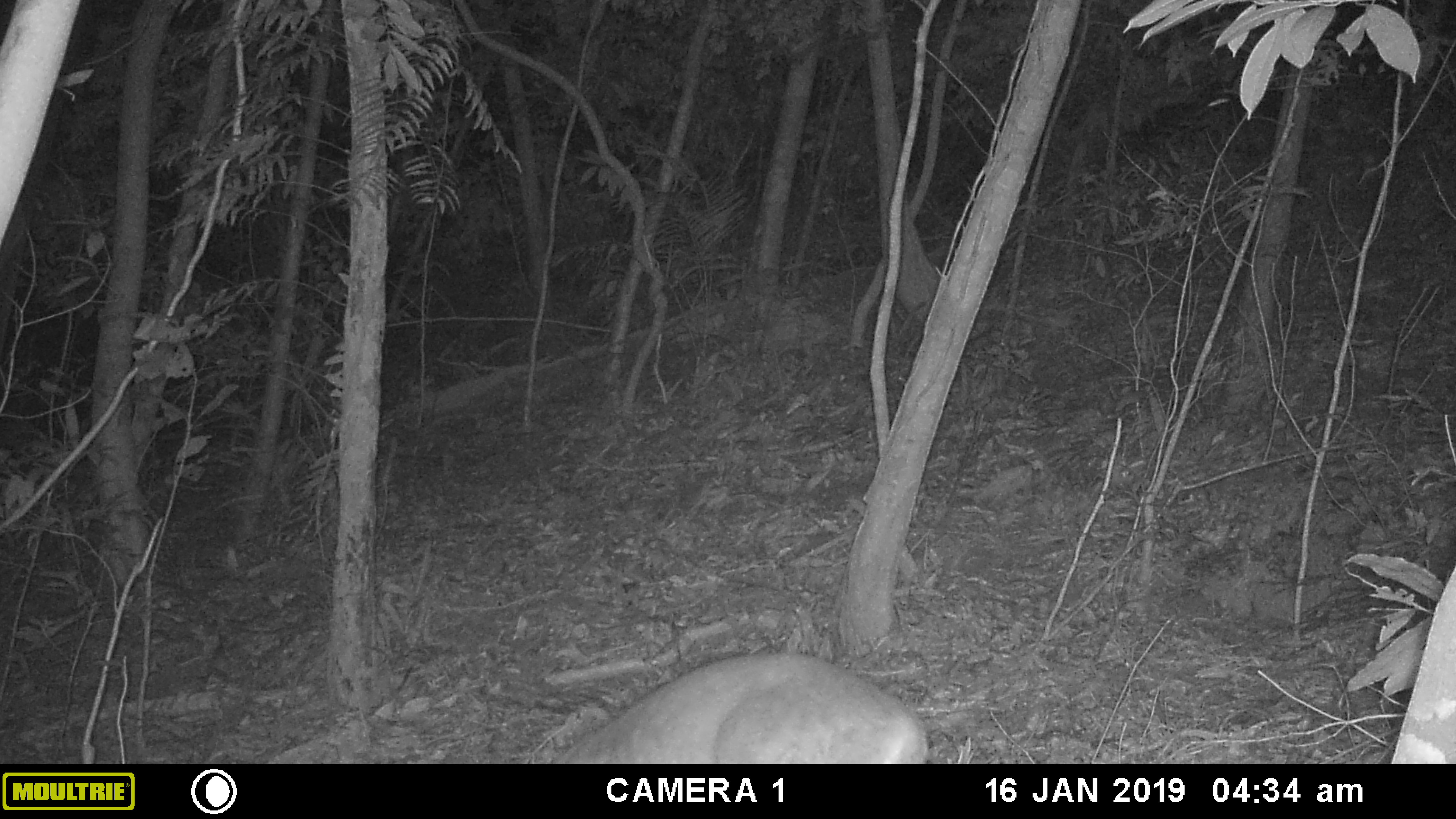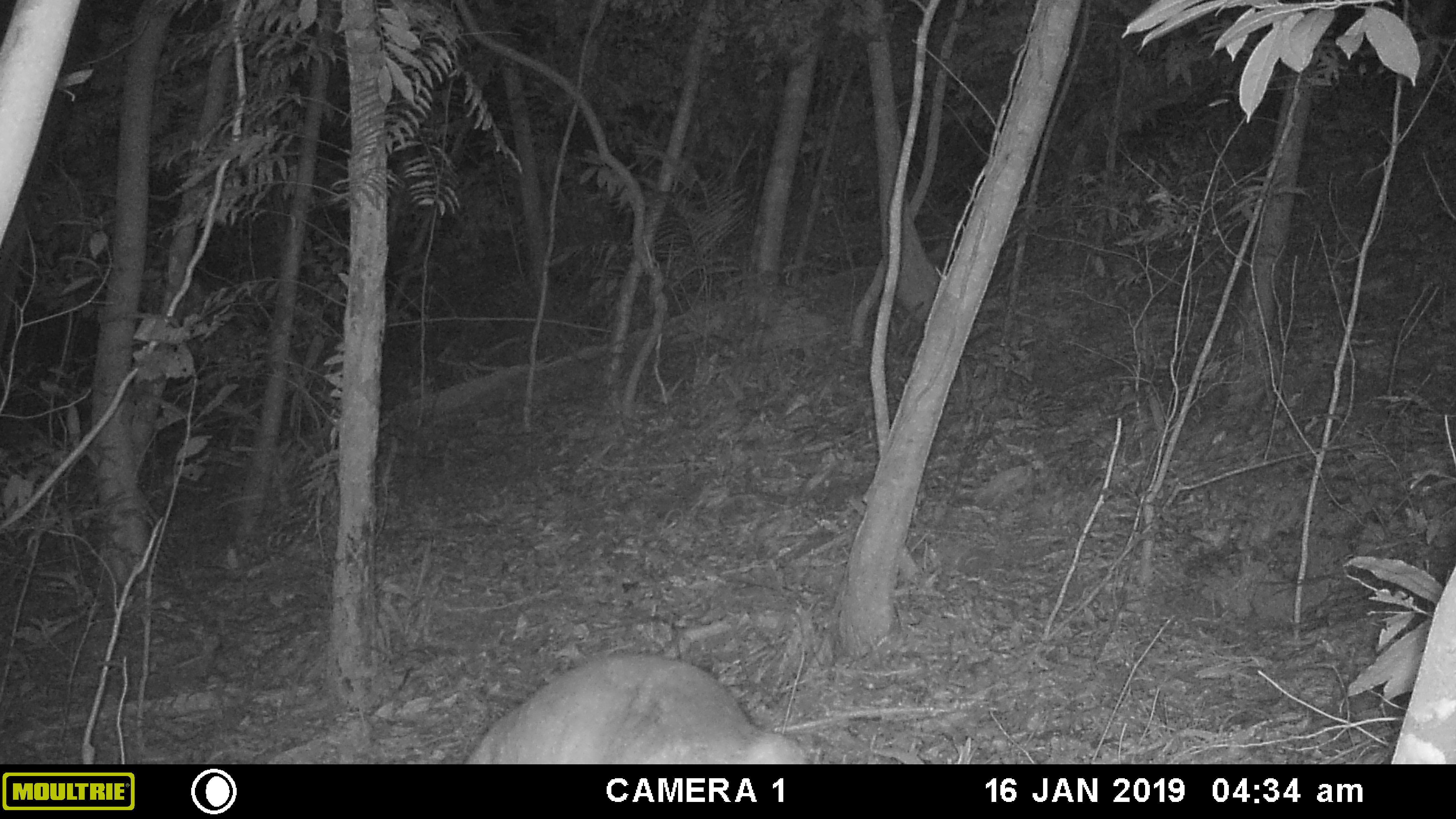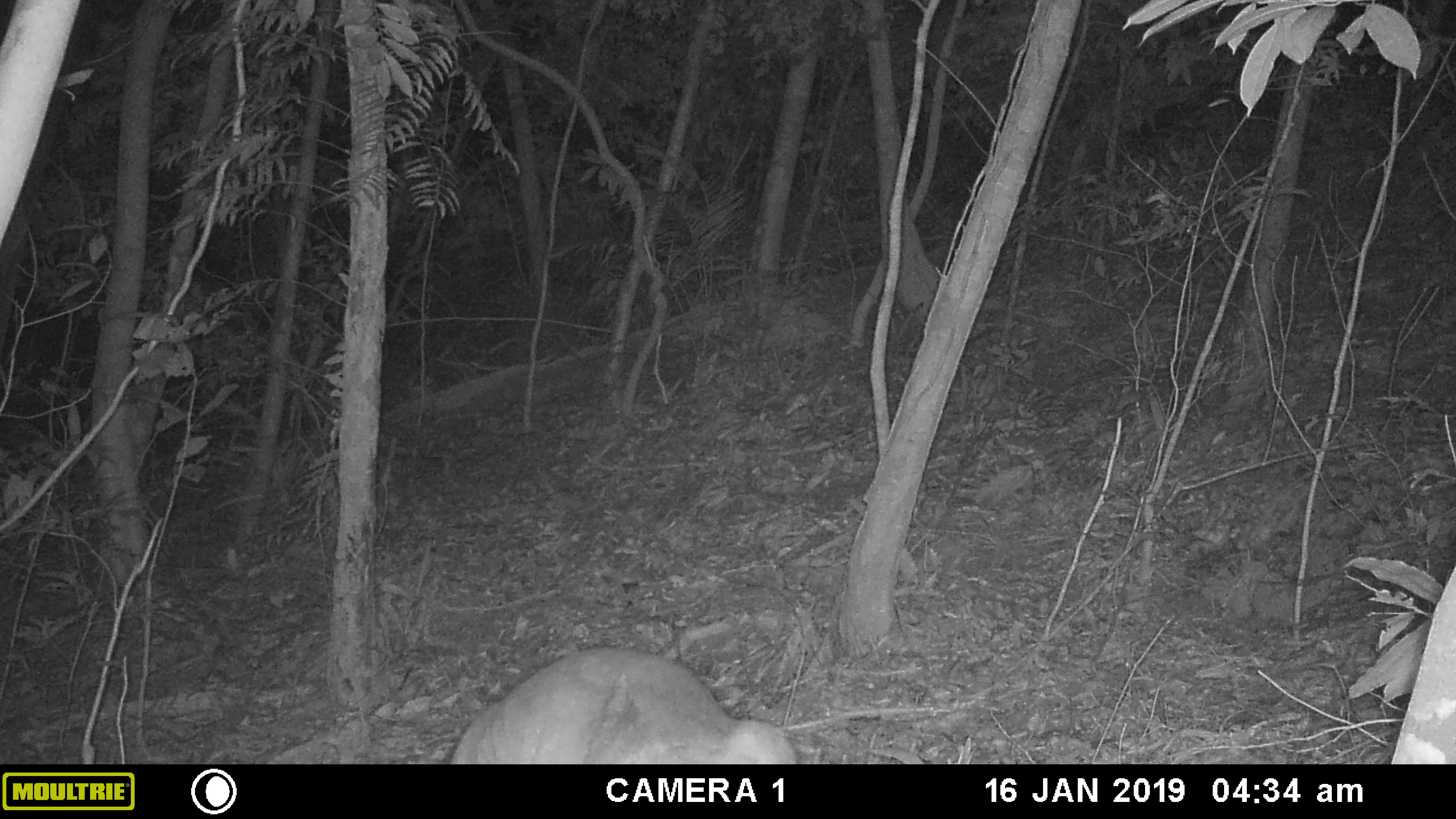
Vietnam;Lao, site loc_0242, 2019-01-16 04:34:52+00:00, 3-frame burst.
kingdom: Animalia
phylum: Chordata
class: Mammalia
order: Artiodactyla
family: Cervidae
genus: Muntiacus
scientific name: Muntiacus vuquangensis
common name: large-antlered muntjac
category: large antlered muntjac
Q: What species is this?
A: Large antlered muntjac (large-antlered muntjac) (Muntiacus vuquangensis).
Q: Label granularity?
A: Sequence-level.